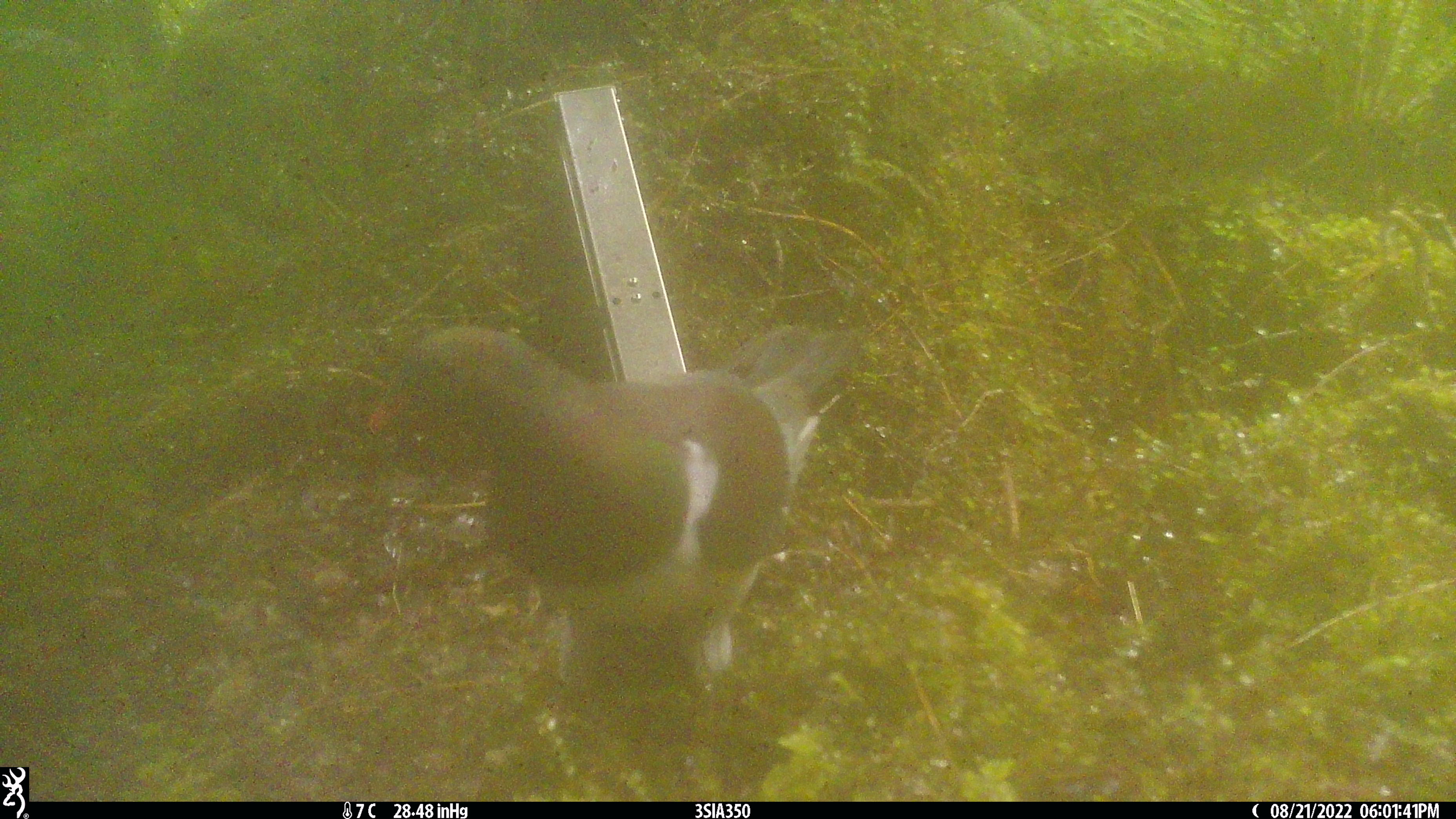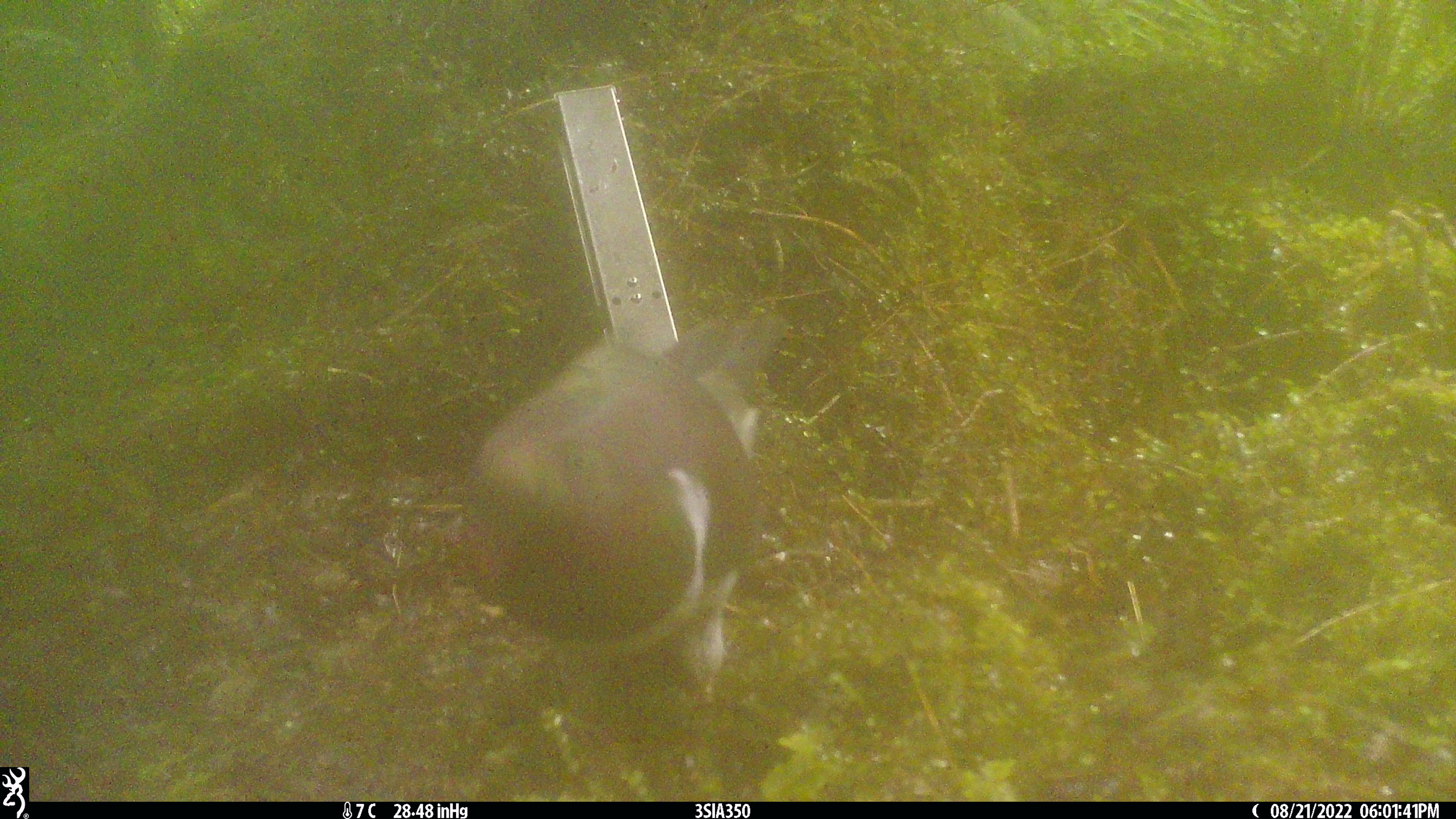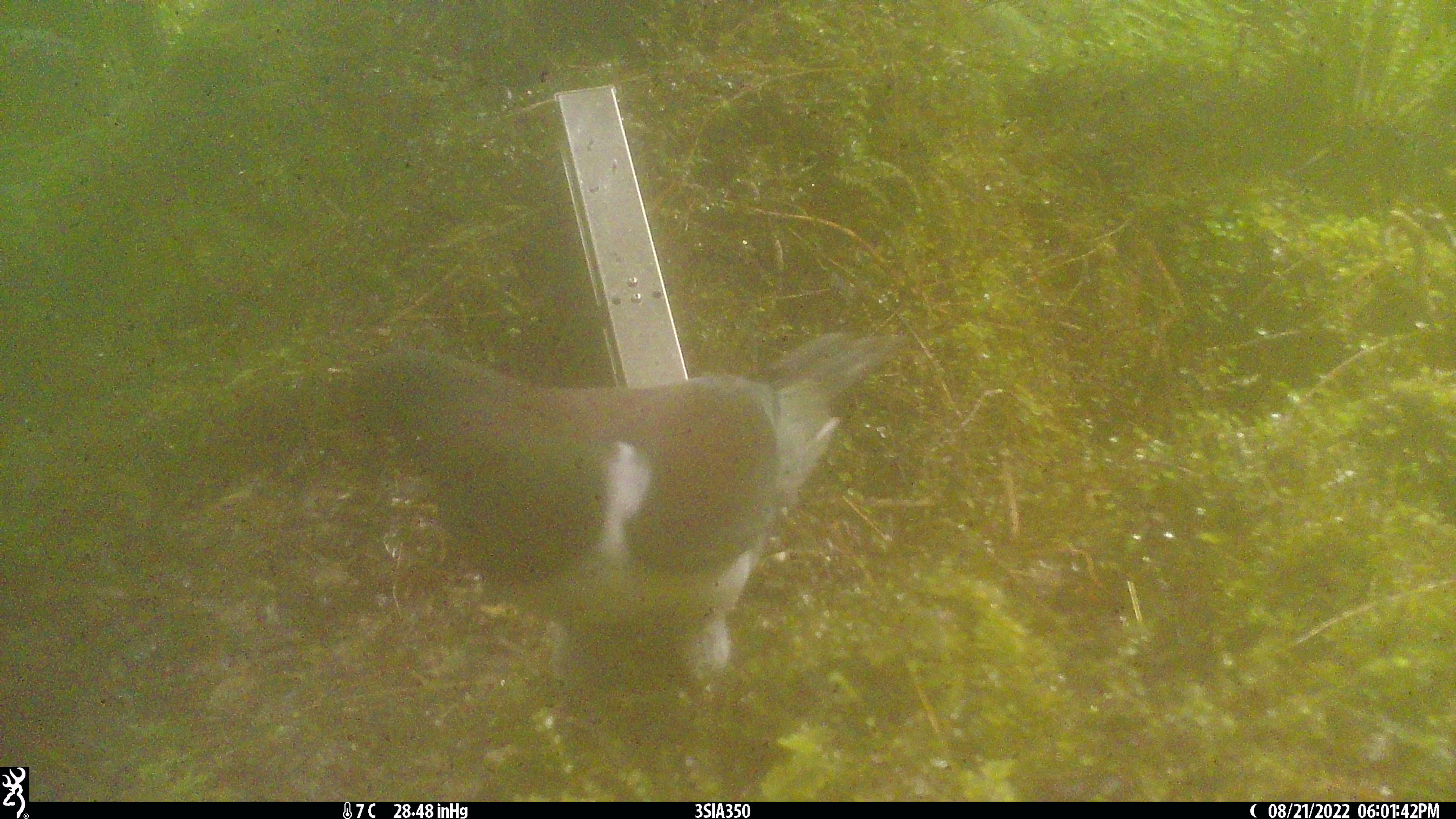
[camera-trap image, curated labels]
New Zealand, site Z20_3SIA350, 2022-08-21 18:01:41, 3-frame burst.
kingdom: Animalia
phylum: Chordata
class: Aves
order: Columbiformes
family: Columbidae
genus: Hemiphaga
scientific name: Hemiphaga novaeseelandiae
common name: new zealand pigeon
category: kereru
Kereru (new zealand pigeon) (Hemiphaga novaeseelandiae).